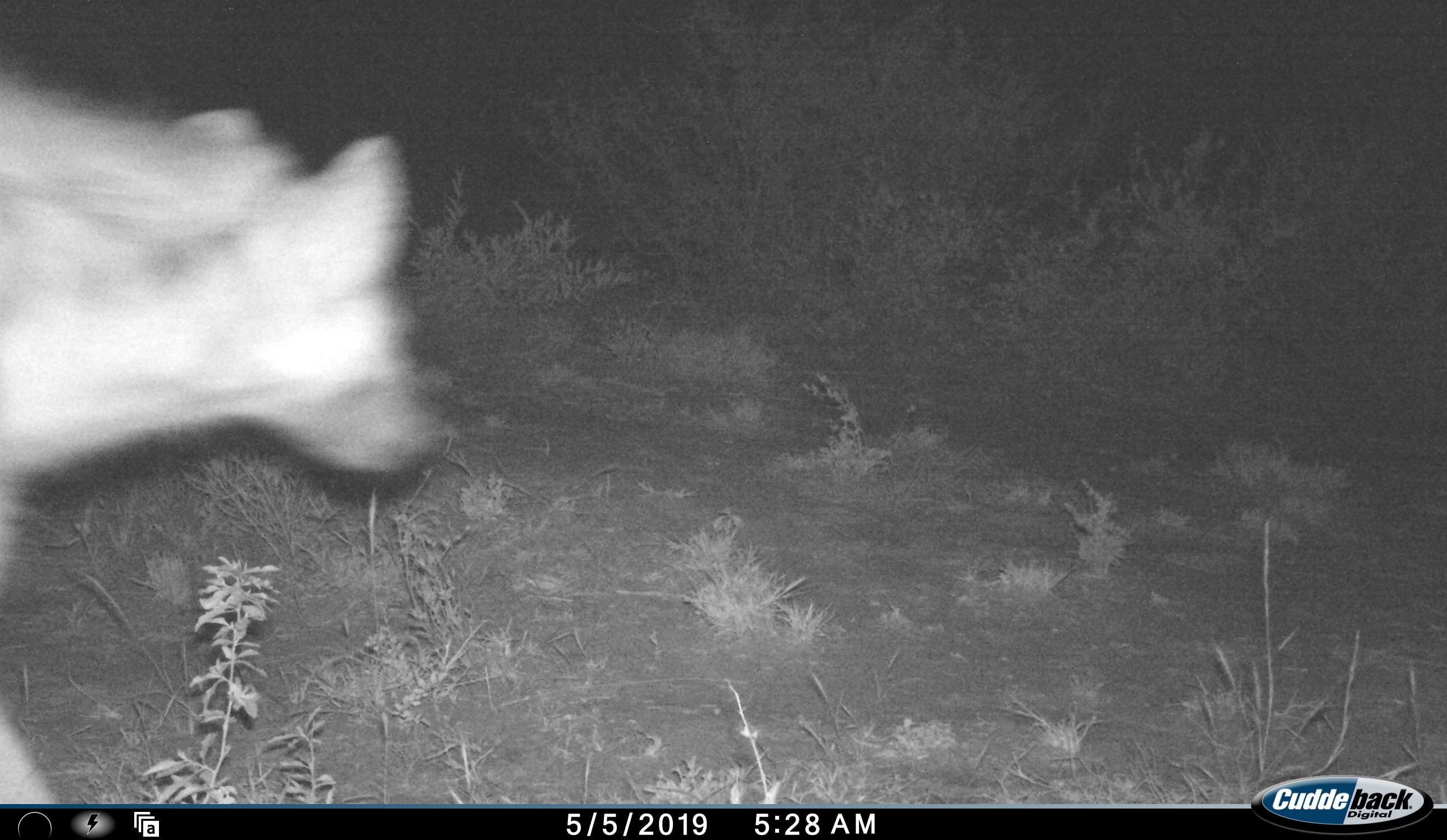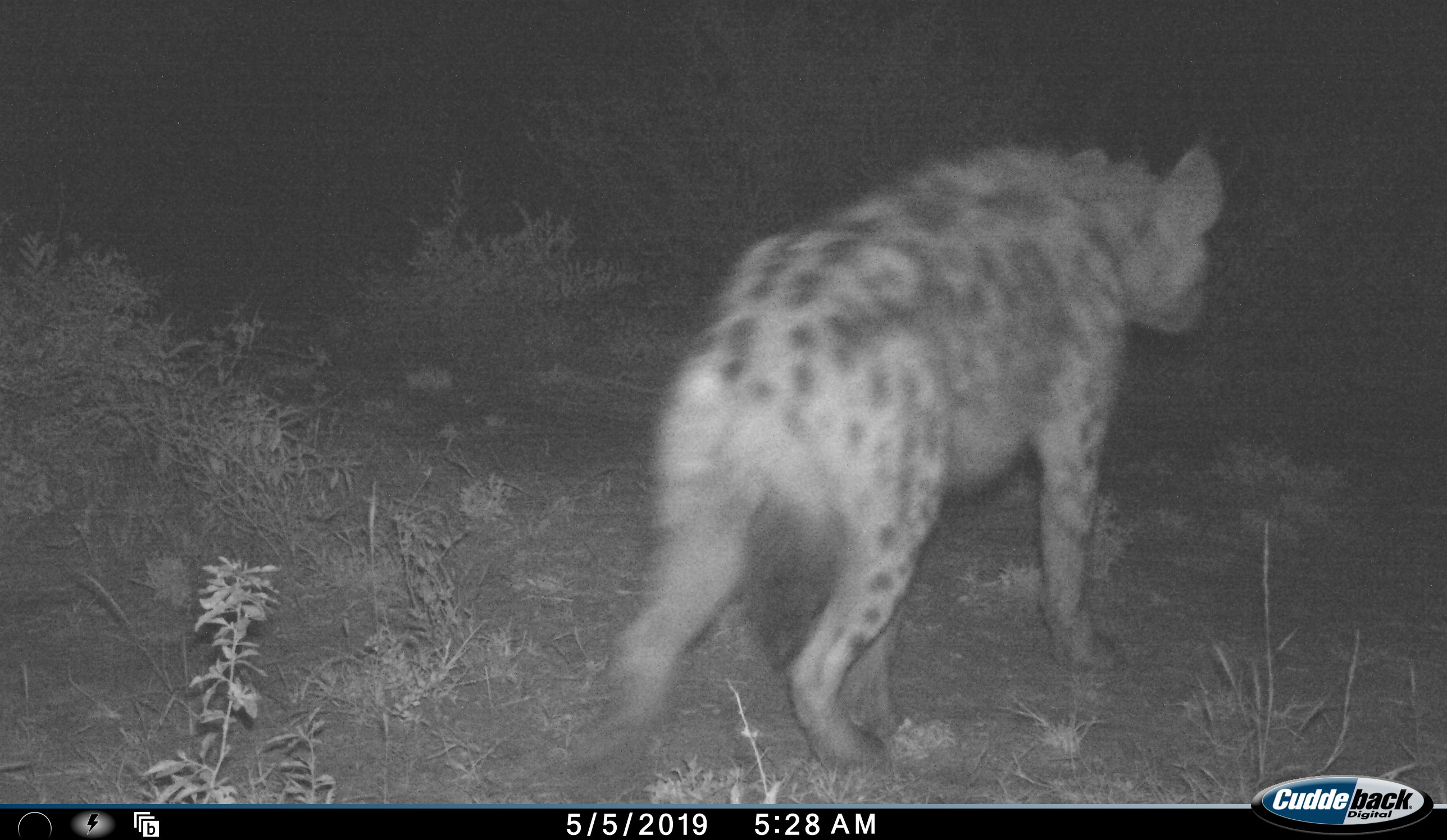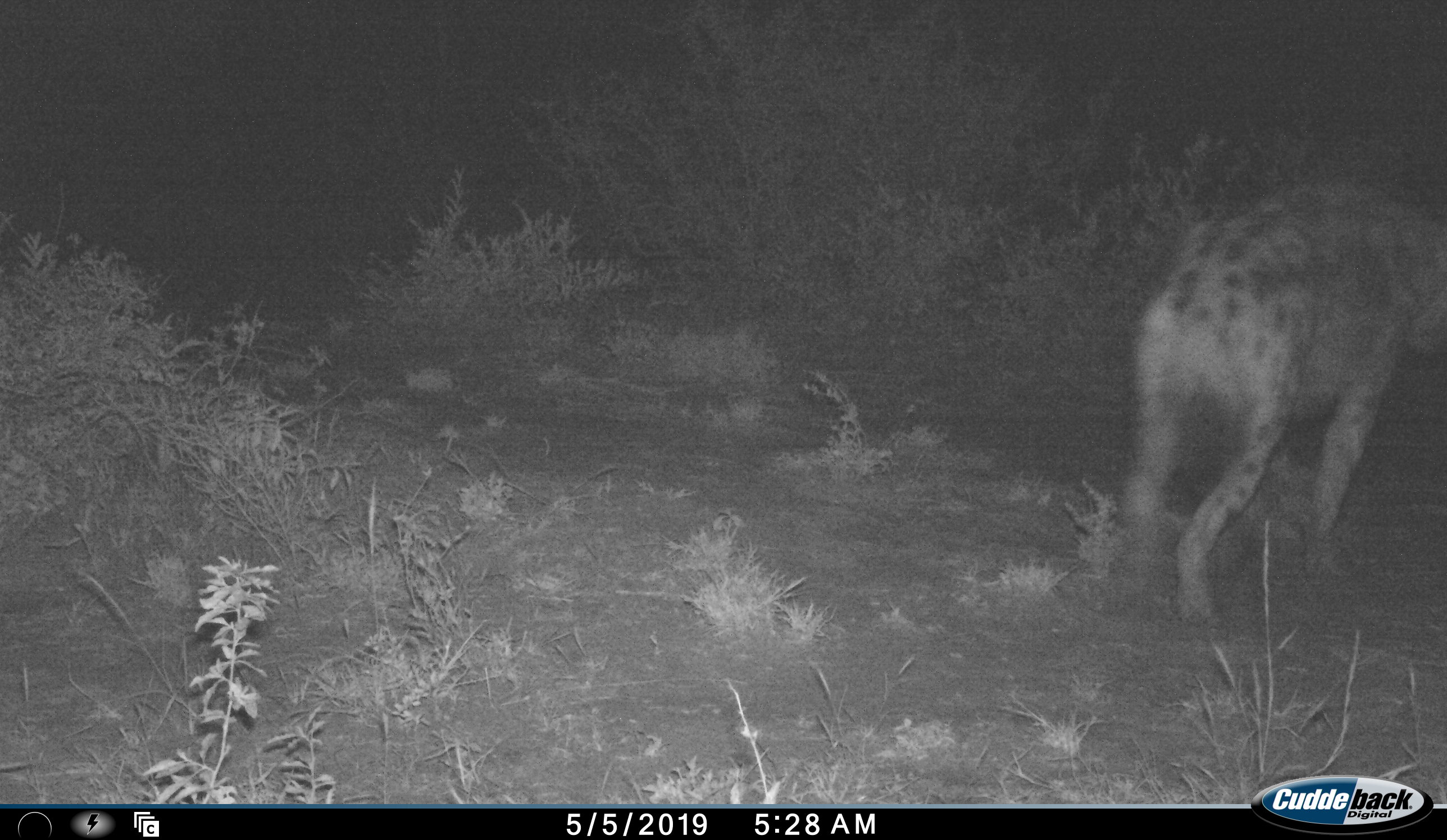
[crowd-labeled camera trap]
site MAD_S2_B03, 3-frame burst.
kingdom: Animalia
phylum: Chordata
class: Mammalia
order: Carnivora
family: Hyaenidae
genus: Crocuta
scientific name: Crocuta crocuta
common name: spotted hyena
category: hyenaspotted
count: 1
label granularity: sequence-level